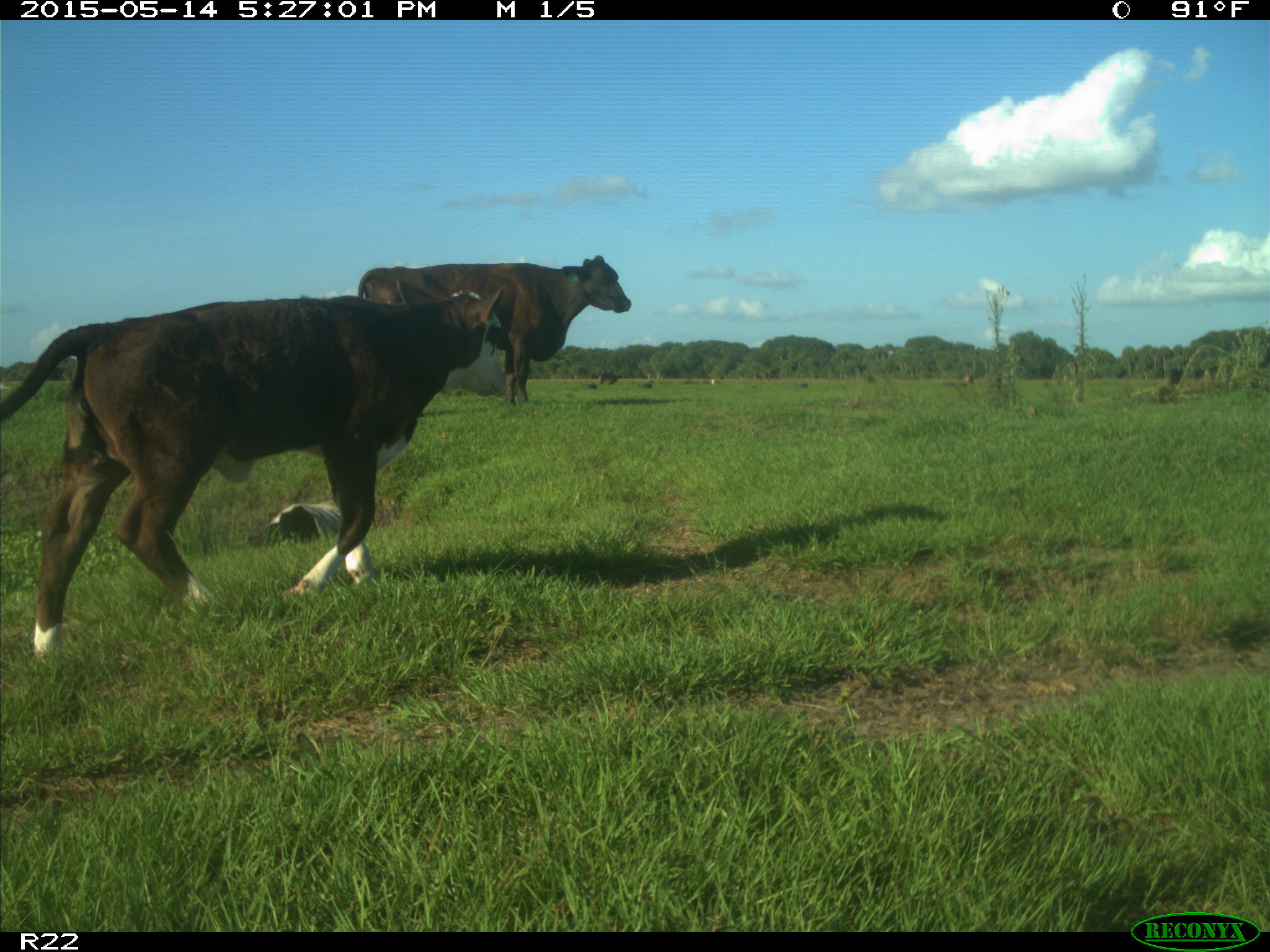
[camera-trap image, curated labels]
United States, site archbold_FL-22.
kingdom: Animalia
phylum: Chordata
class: Mammalia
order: Artiodactyla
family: Bovidae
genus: Bos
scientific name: Bos taurus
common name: domestic cow